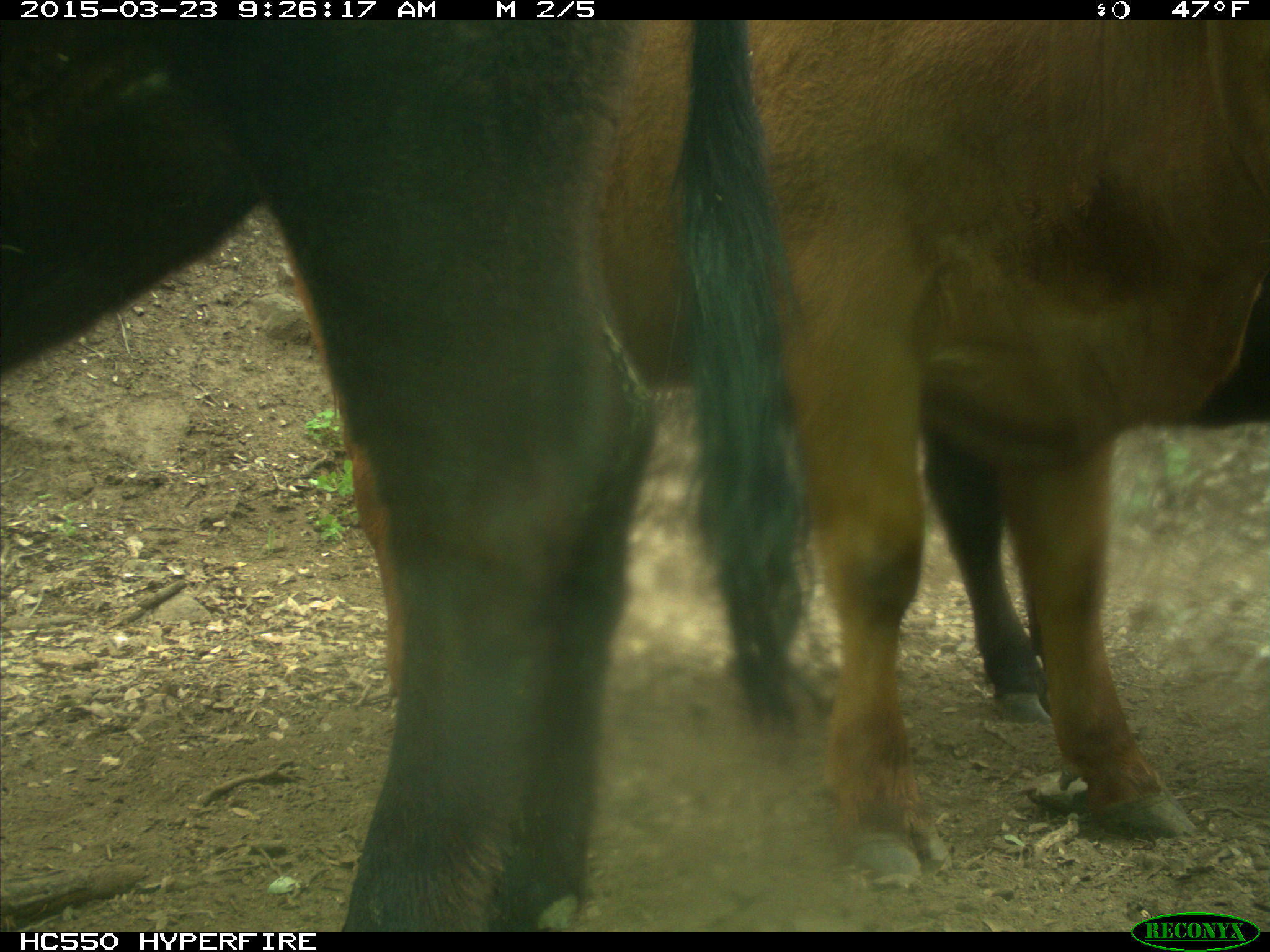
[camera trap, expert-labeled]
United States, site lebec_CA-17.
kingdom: Animalia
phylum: Chordata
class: Mammalia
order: Artiodactyla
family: Bovidae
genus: Bos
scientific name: Bos taurus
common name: domestic cow